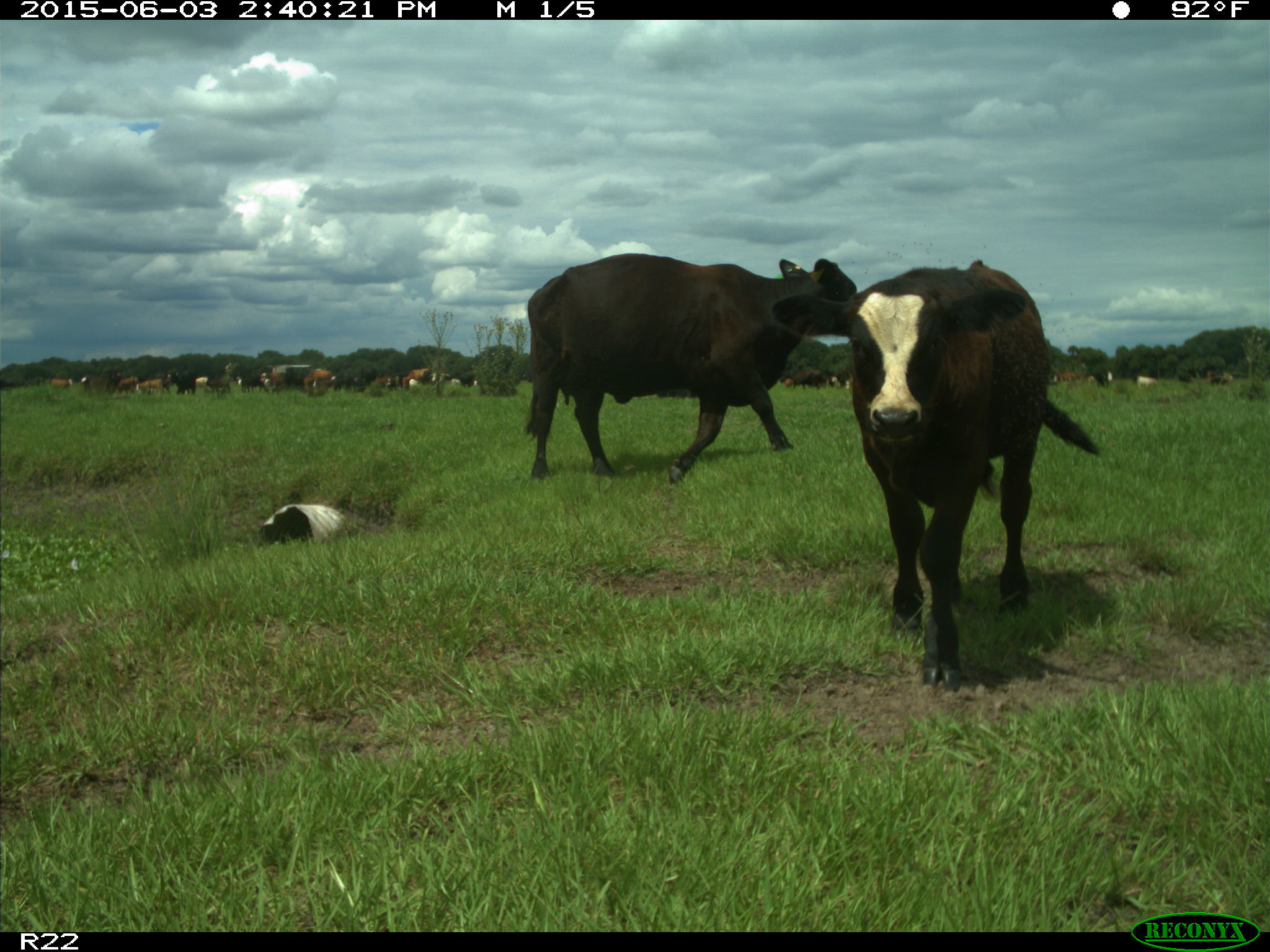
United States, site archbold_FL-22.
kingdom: Animalia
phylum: Chordata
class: Mammalia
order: Artiodactyla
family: Bovidae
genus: Bos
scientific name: Bos taurus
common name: domestic cow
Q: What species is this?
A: Bos taurus (domestic cow).